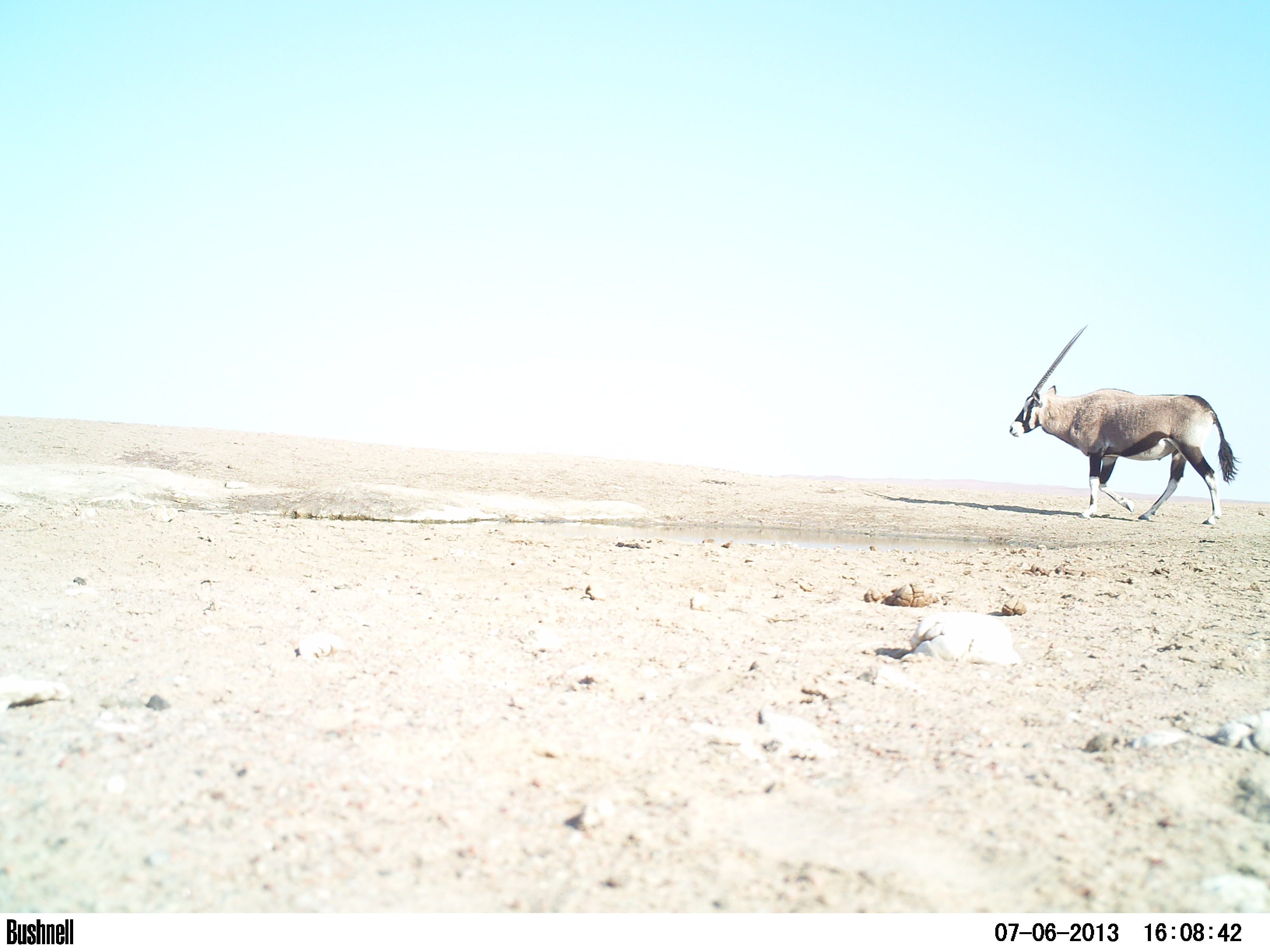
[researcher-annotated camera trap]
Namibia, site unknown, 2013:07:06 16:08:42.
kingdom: Animalia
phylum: Chordata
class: Mammalia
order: Artiodactyla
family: Bovidae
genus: Oryx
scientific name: Oryx gazella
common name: gemsbok